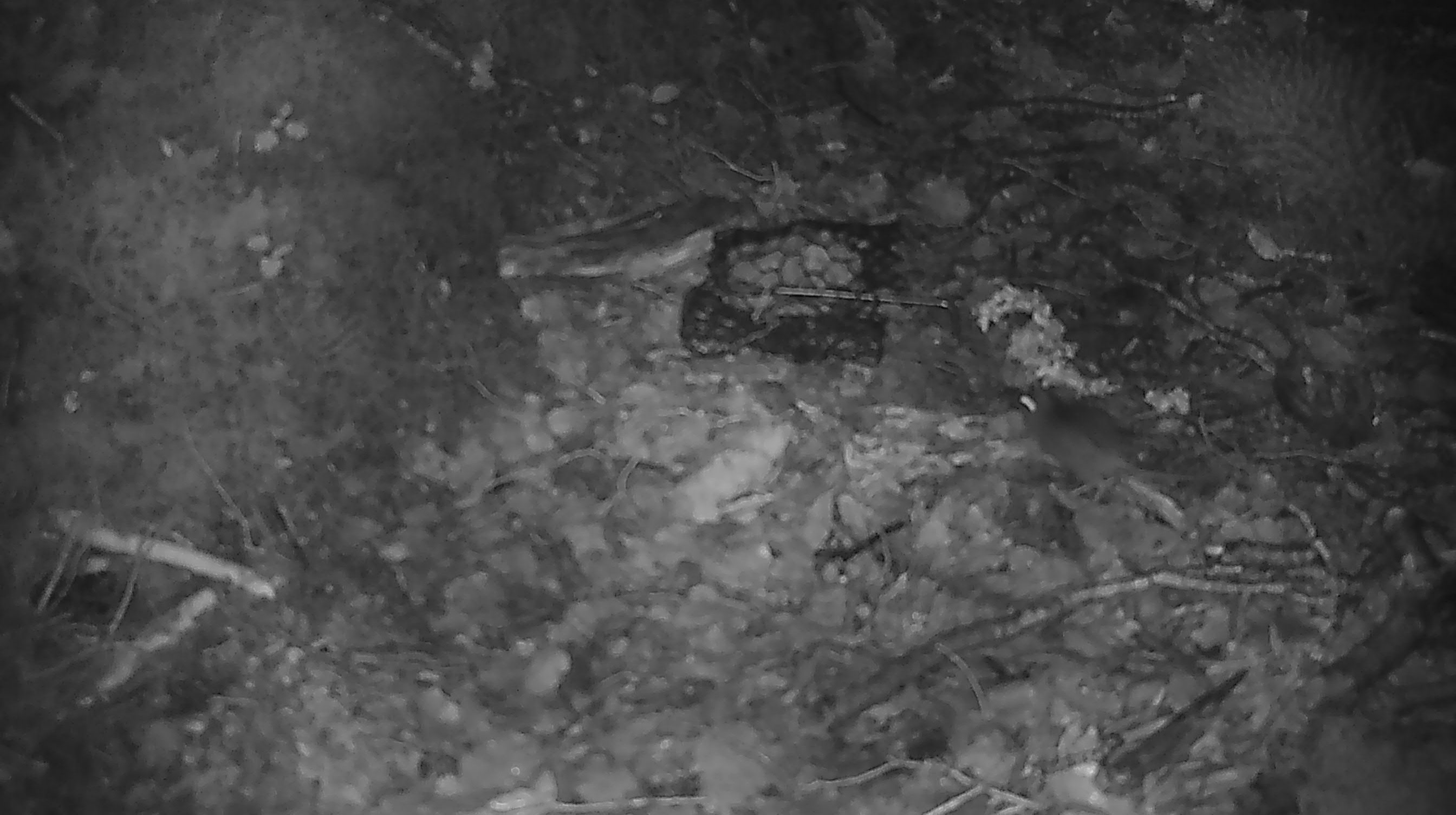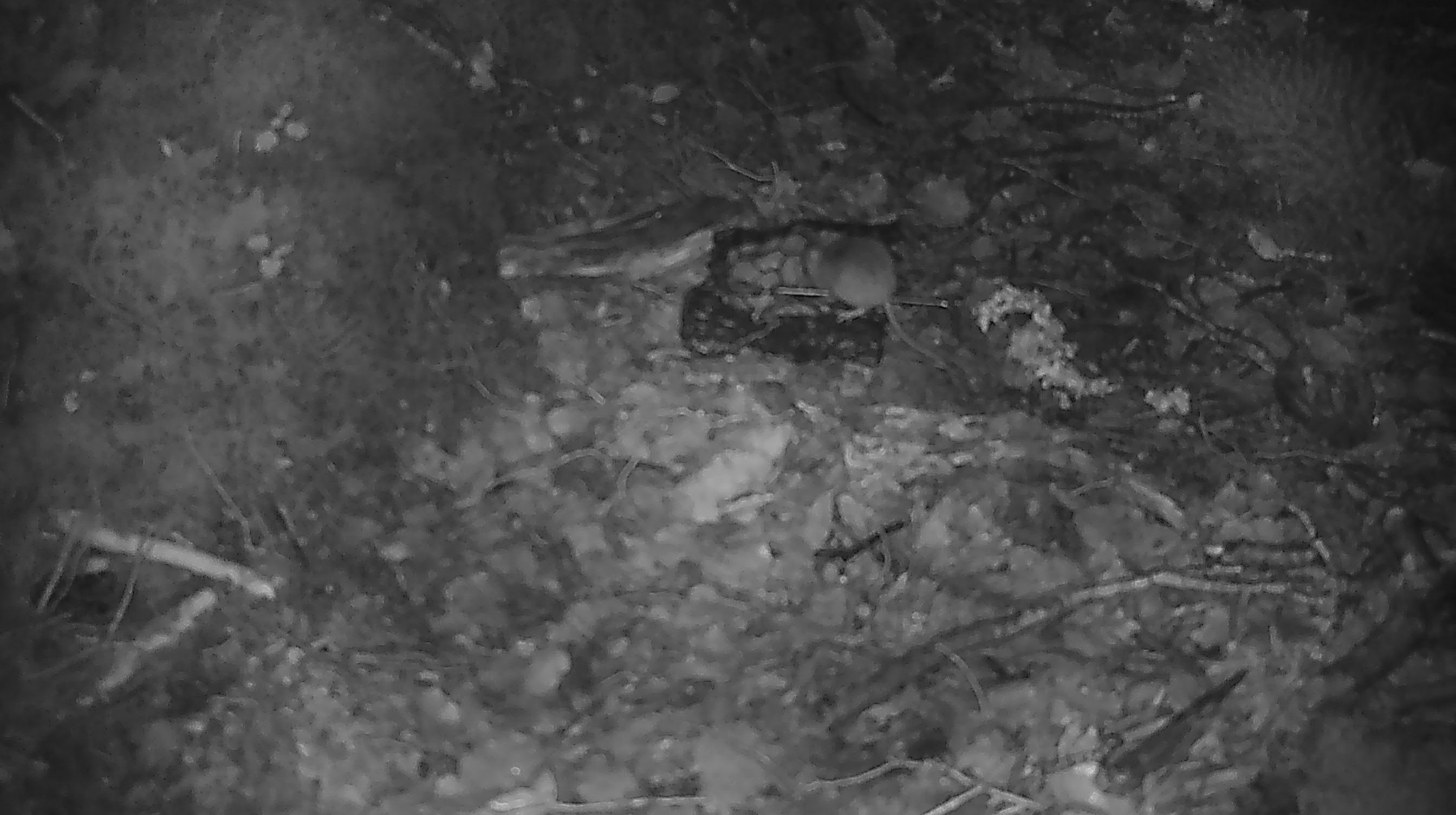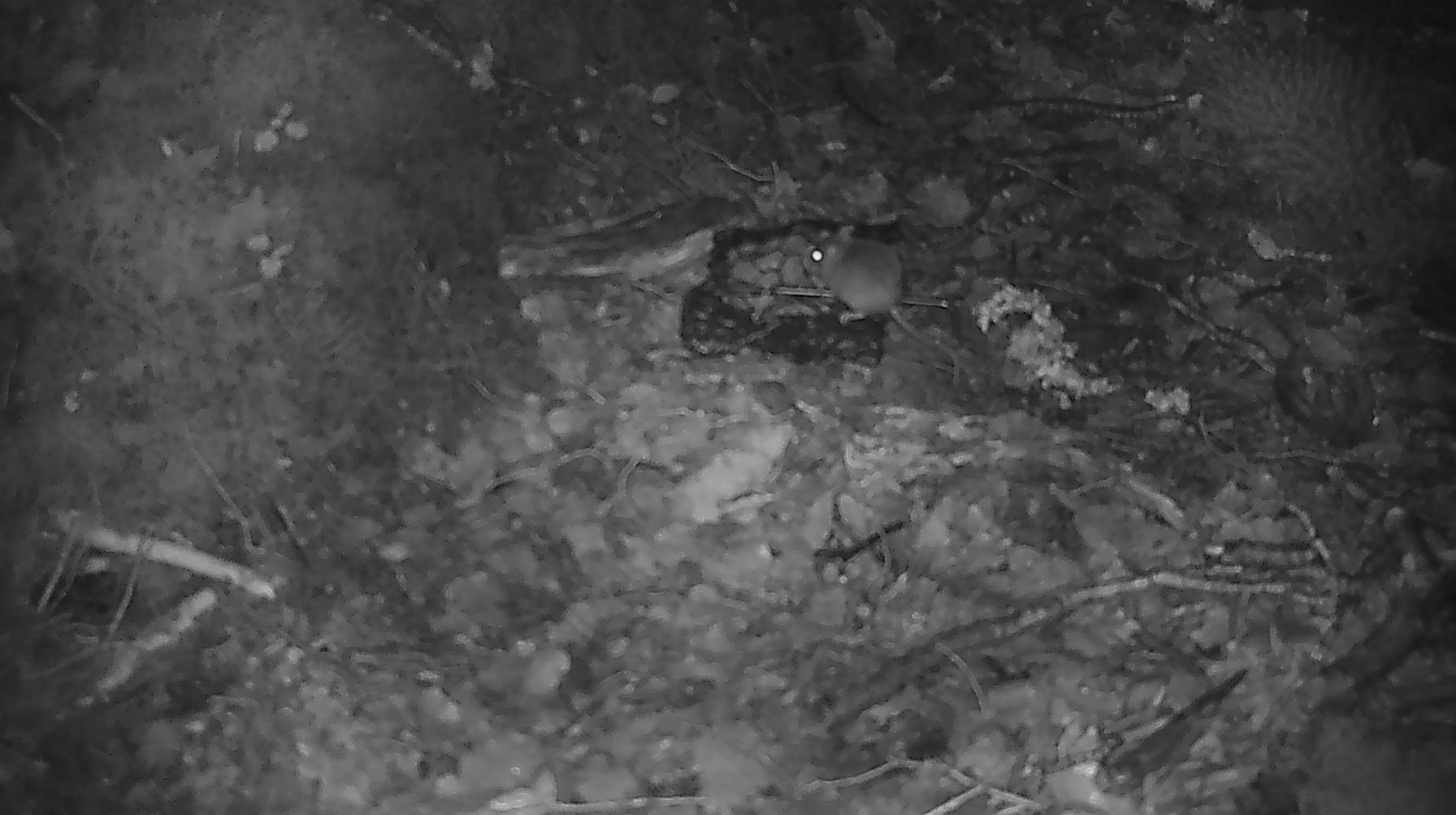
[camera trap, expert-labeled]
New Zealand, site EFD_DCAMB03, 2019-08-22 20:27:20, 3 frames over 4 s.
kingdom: Animalia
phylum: Chordata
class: Mammalia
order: Rodentia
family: Muridae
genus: Mus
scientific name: Mus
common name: mouse